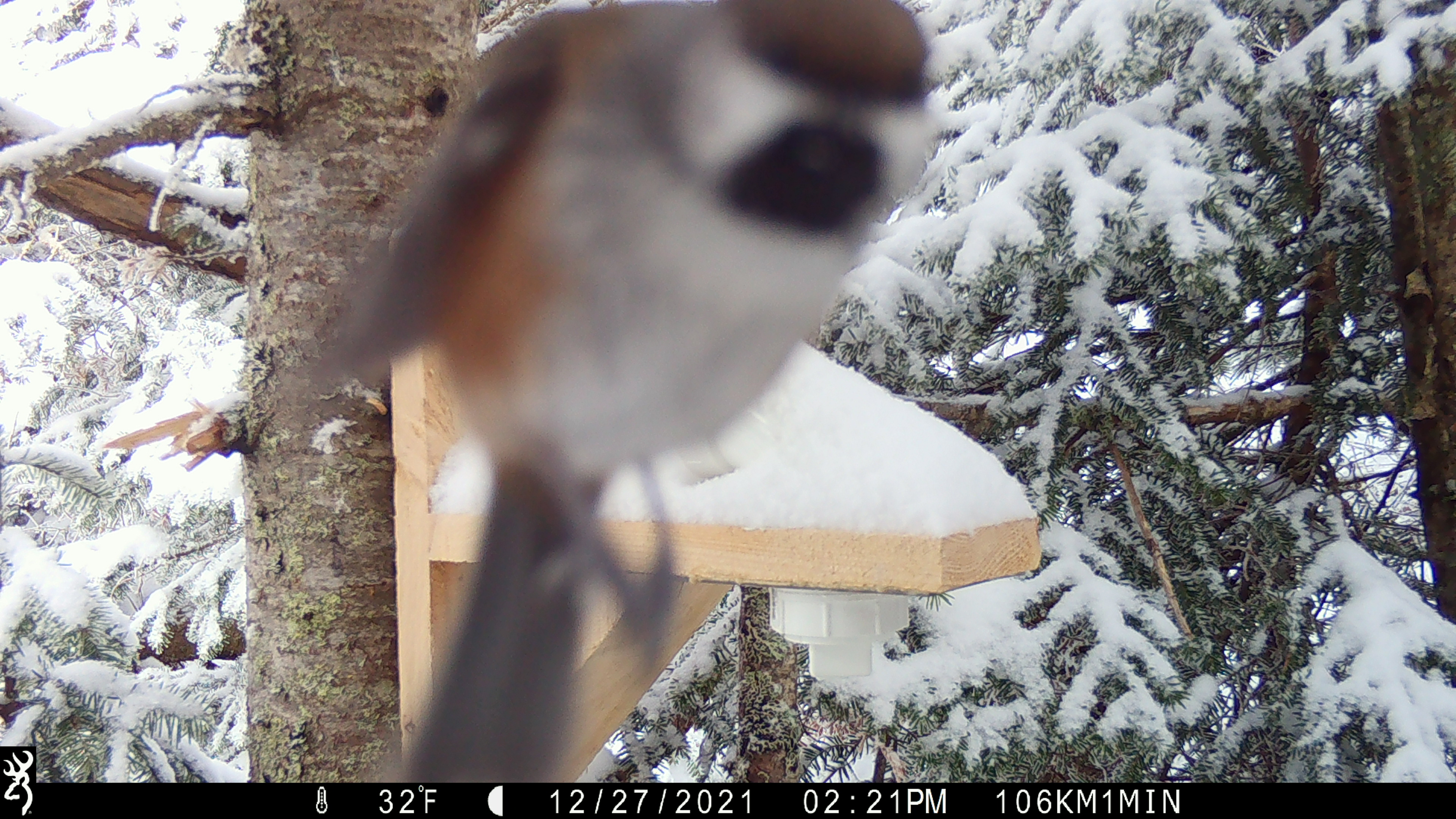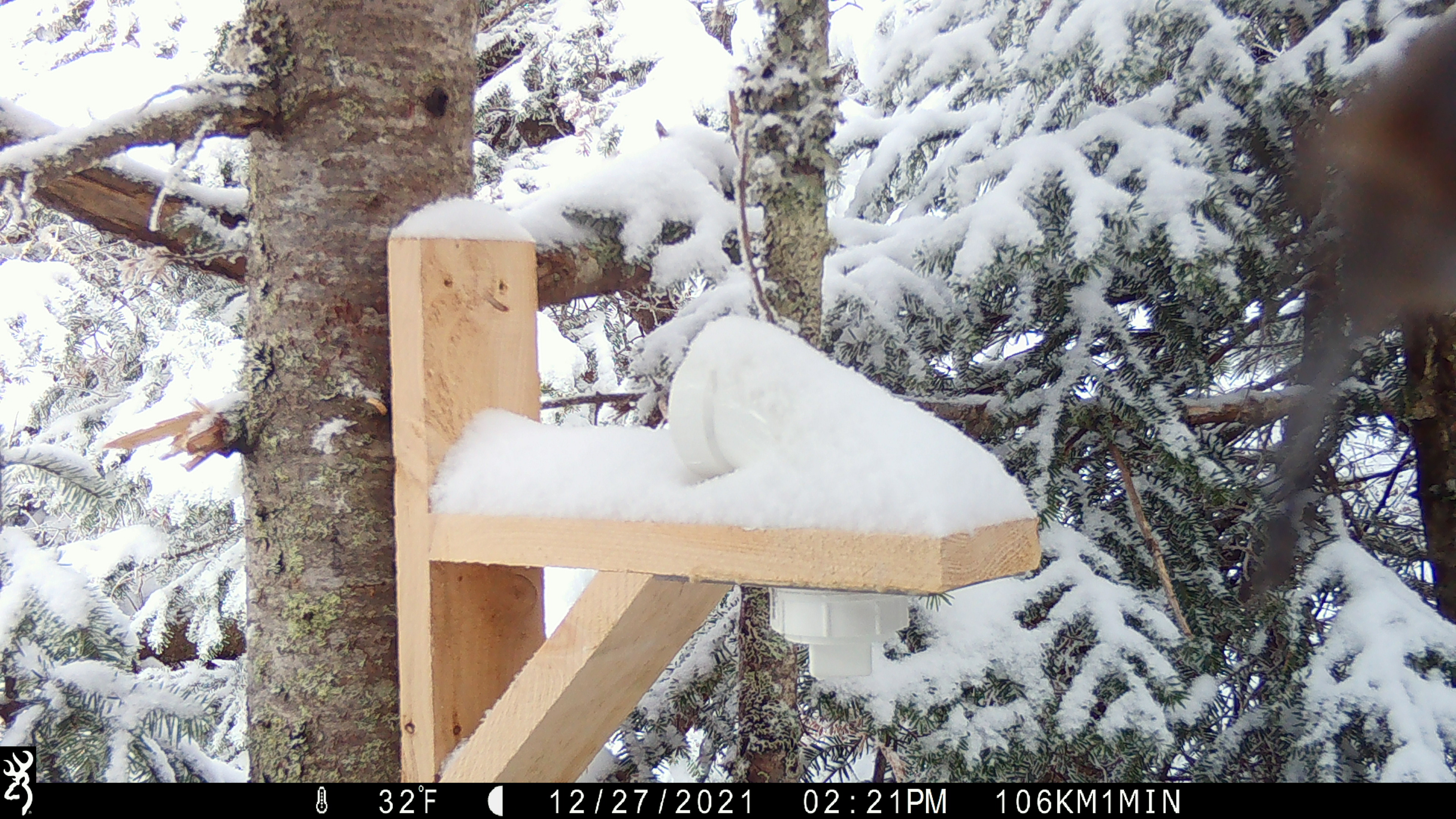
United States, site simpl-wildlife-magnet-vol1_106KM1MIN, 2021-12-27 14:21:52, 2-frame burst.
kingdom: Animalia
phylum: Chordata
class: Aves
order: Passeriformes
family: Paridae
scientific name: Paridae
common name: chickadee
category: chickadee sp.